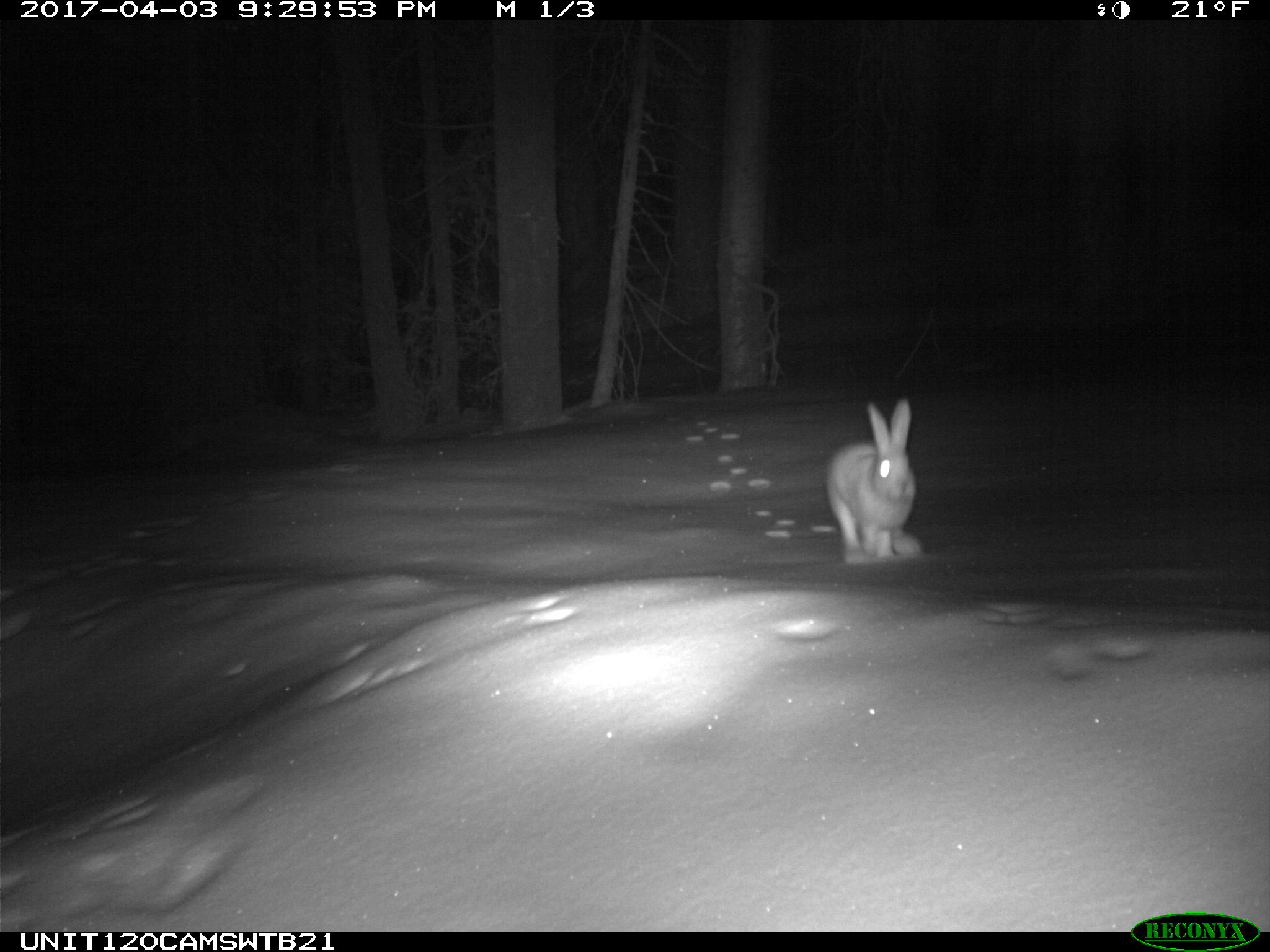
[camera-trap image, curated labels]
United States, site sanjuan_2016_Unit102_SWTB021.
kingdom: Animalia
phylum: Chordata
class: Mammalia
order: Lagomorpha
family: Leporidae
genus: Lepus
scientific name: Lepus americanus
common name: snowshoe hare